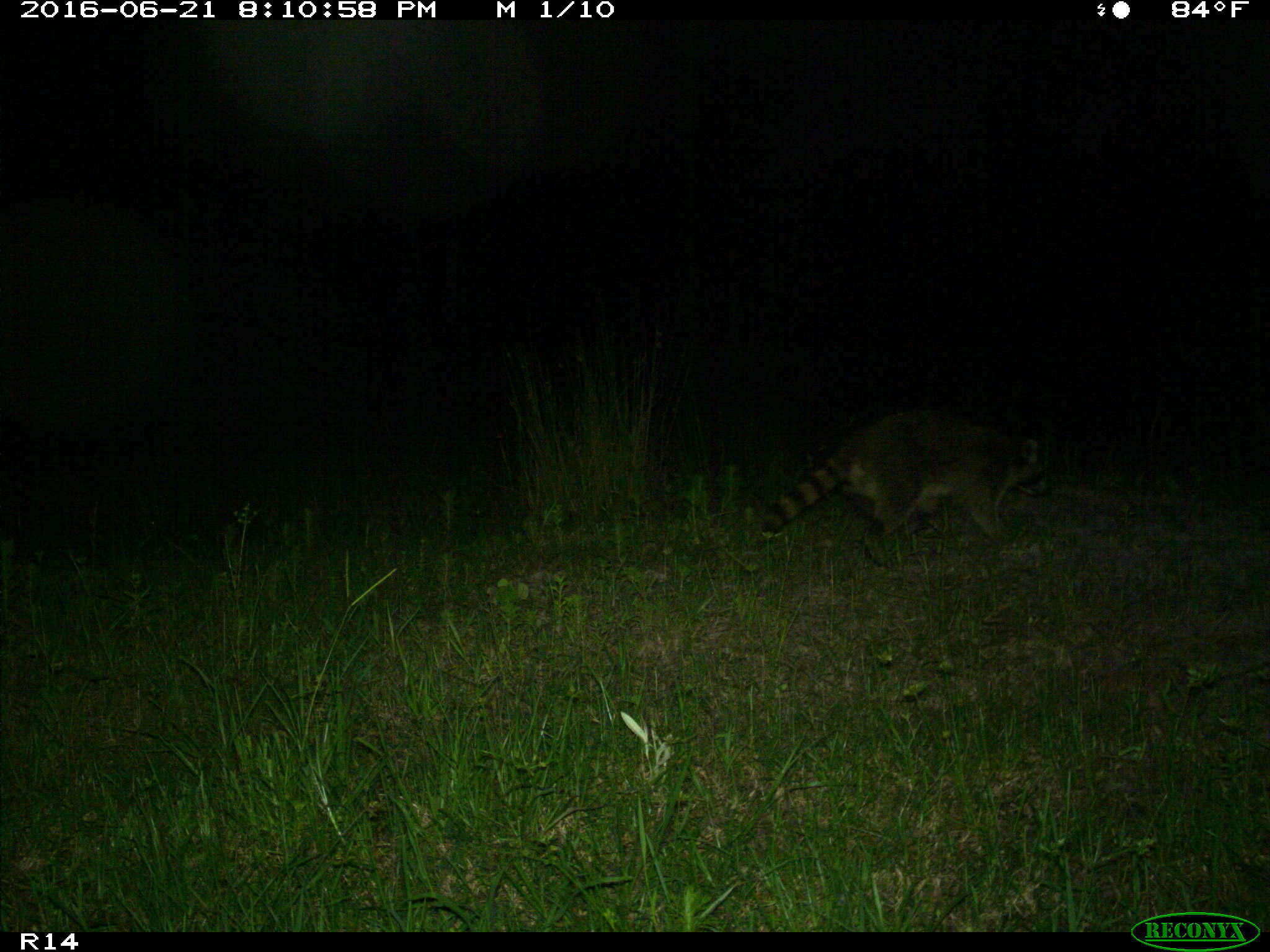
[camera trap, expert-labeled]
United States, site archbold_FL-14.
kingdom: Animalia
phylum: Chordata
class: Mammalia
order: Carnivora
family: Procyonidae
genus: Procyon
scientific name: Procyon lotor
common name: common raccoon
Procyon lotor (common raccoon).